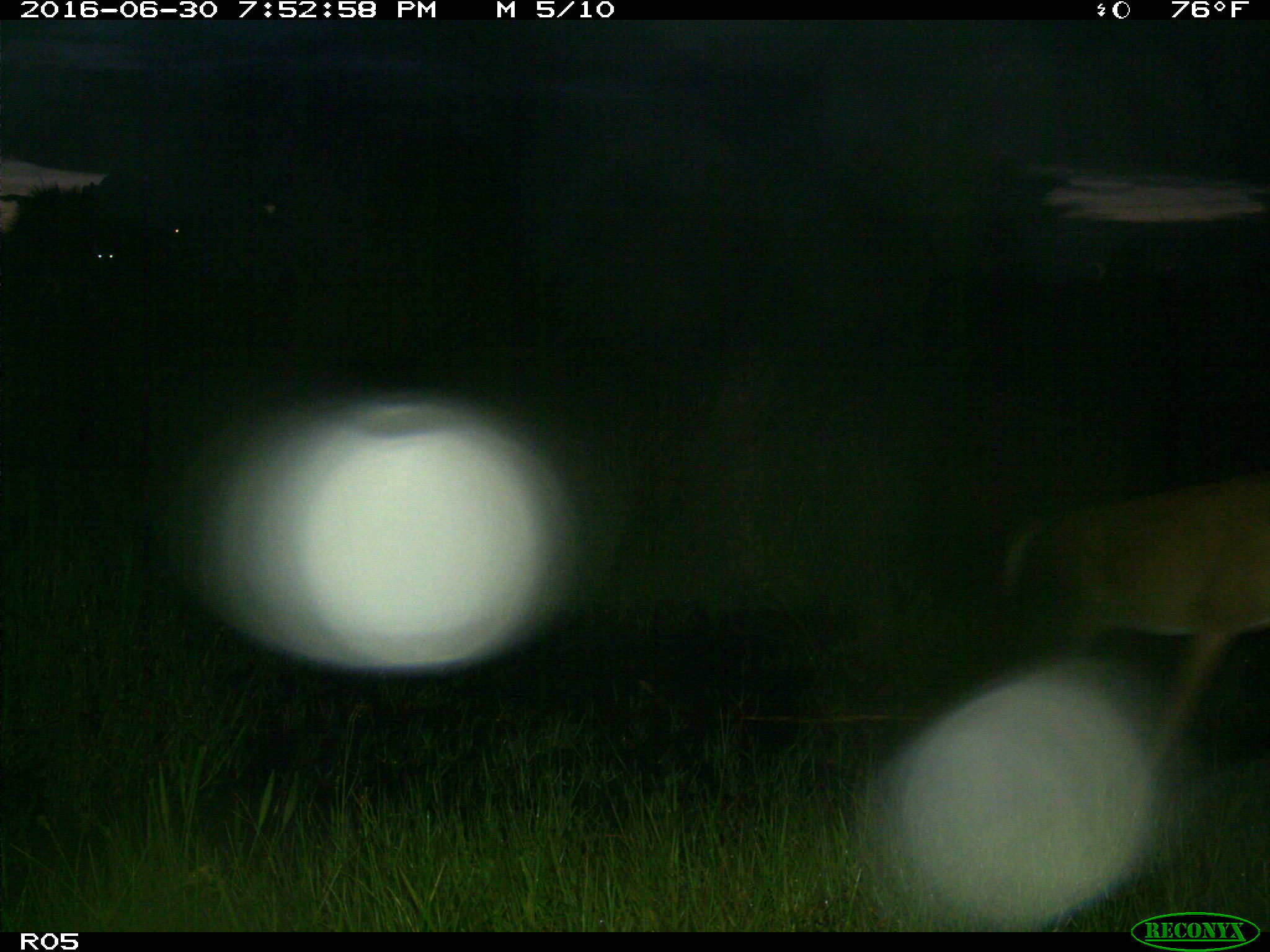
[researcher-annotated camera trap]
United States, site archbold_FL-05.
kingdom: Animalia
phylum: Chordata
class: Mammalia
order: Artiodactyla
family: Cervidae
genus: Odocoileus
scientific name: Odocoileus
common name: deer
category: unidentified deer